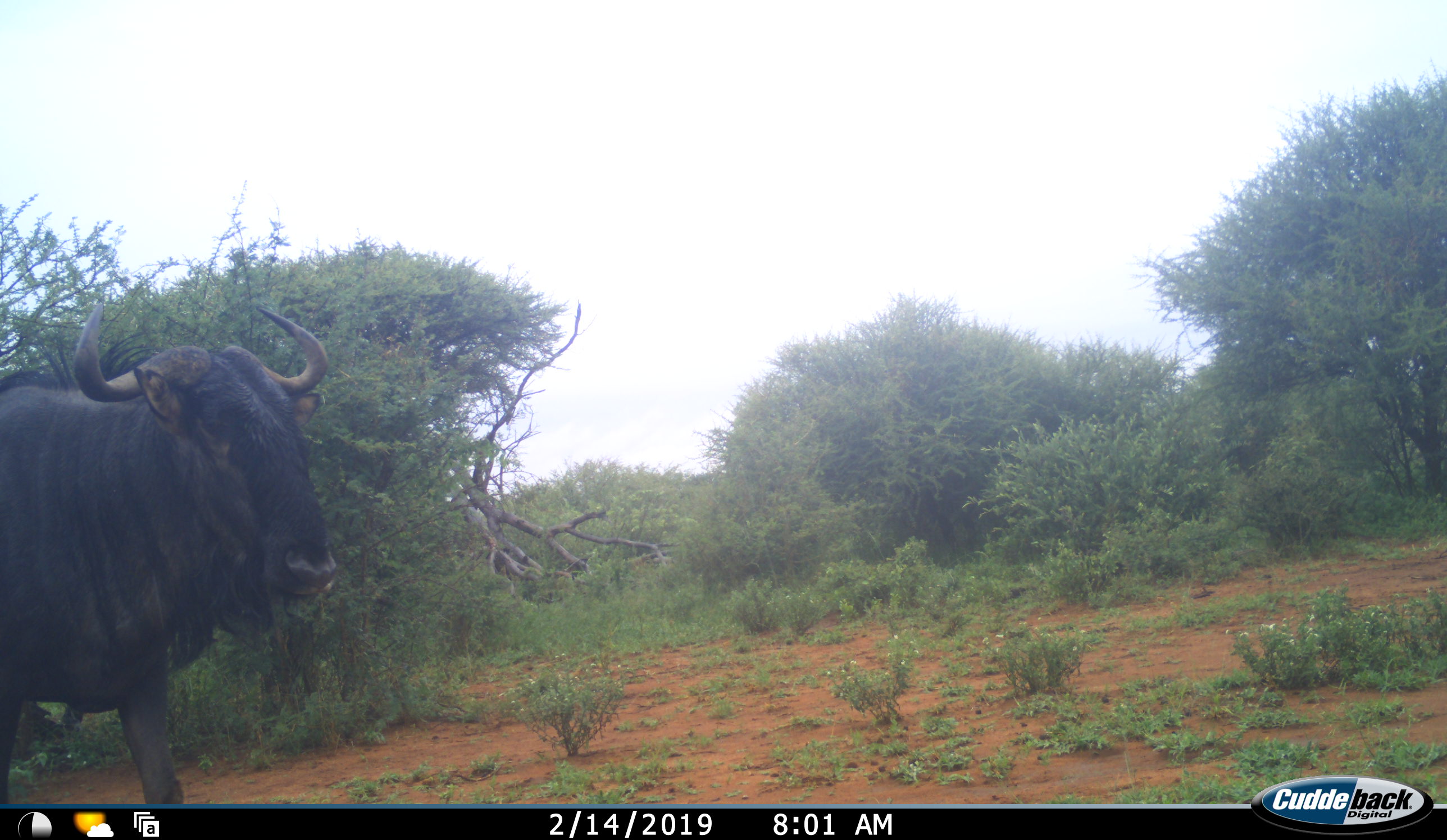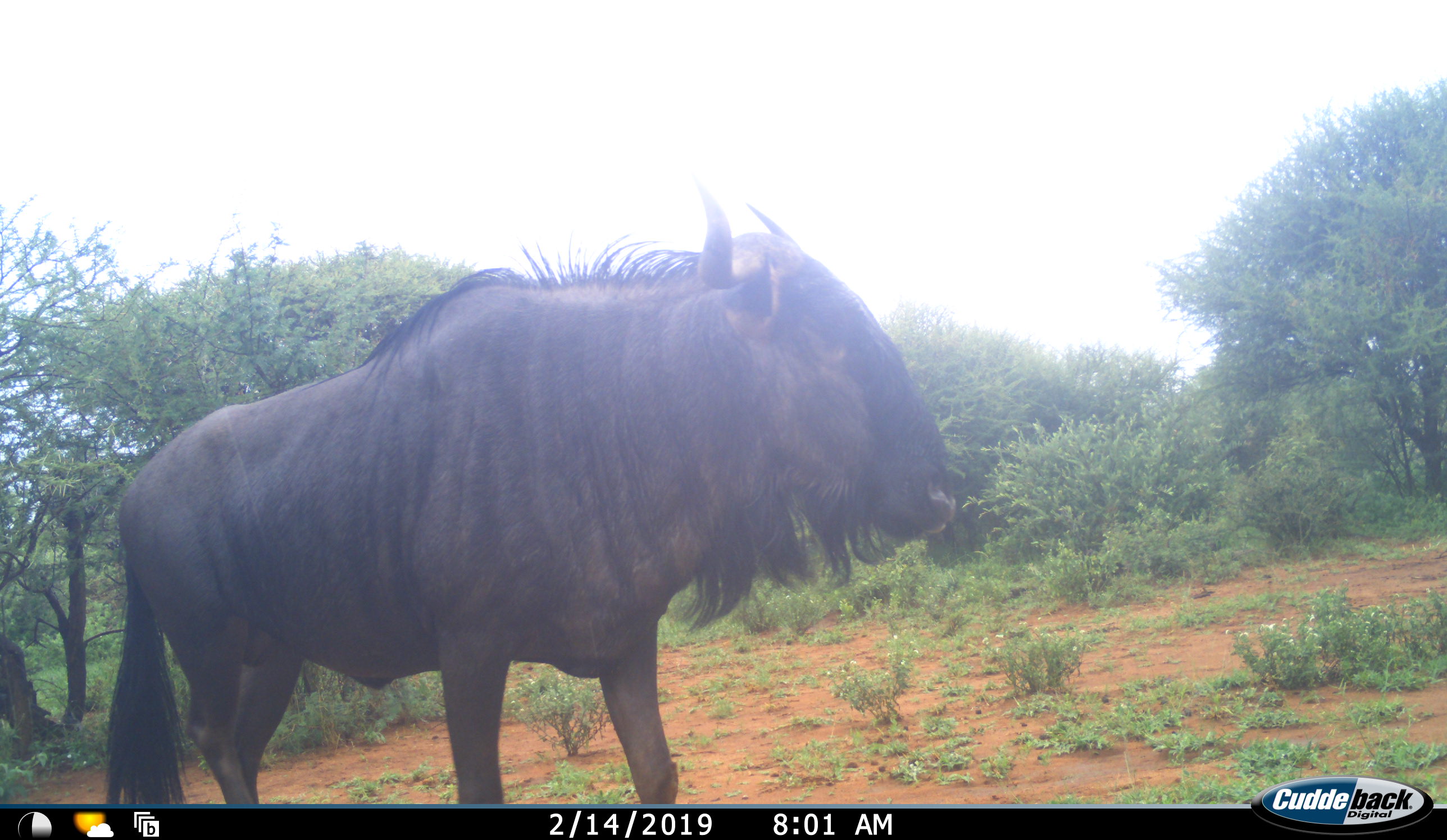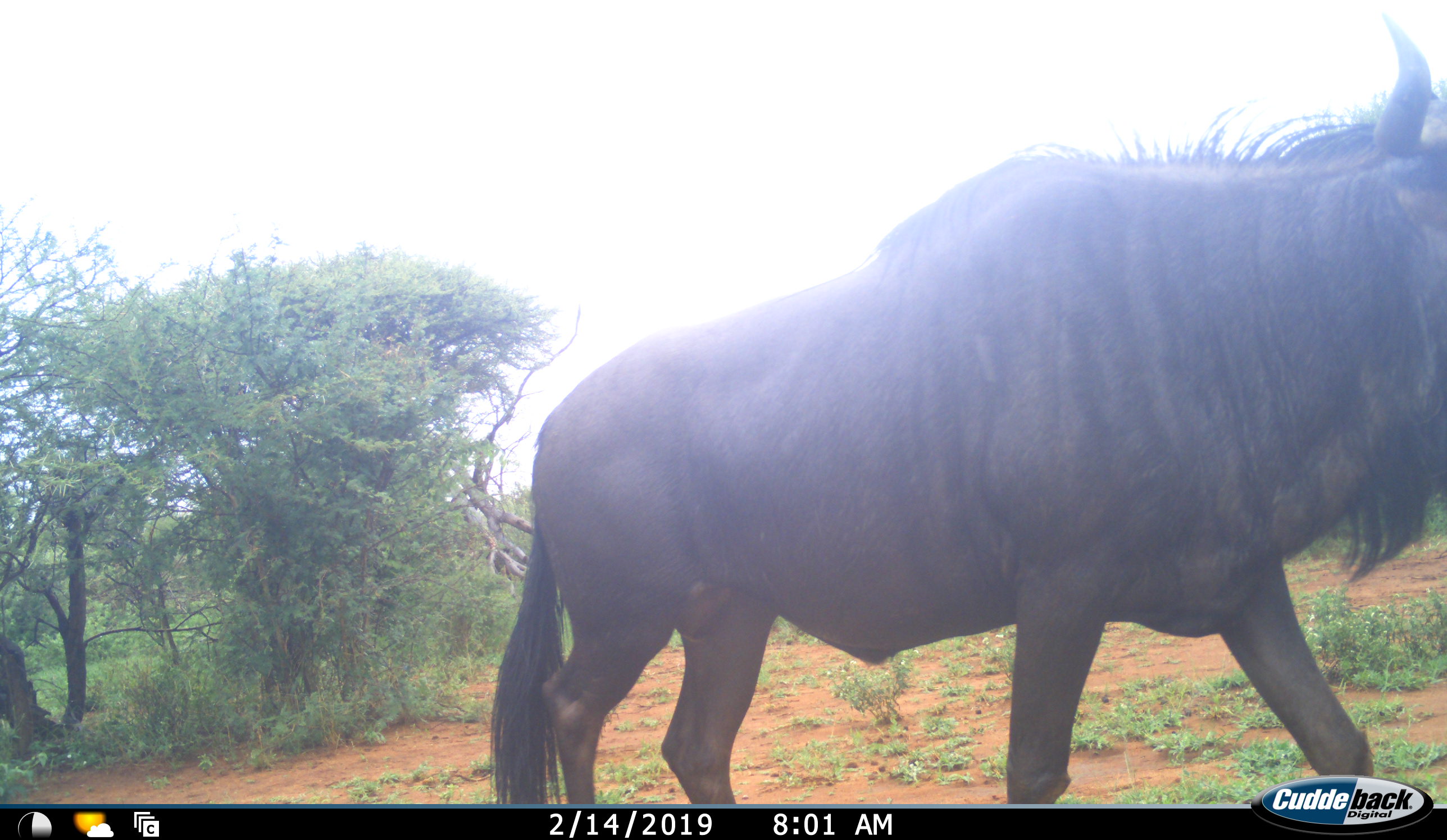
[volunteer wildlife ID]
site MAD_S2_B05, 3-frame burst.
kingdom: Animalia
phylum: Chordata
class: Mammalia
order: Artiodactyla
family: Bovidae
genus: Connochaetes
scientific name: Connochaetes taurinus taurinus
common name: blue wildebeest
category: wildebeestblue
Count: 1.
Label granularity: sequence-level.